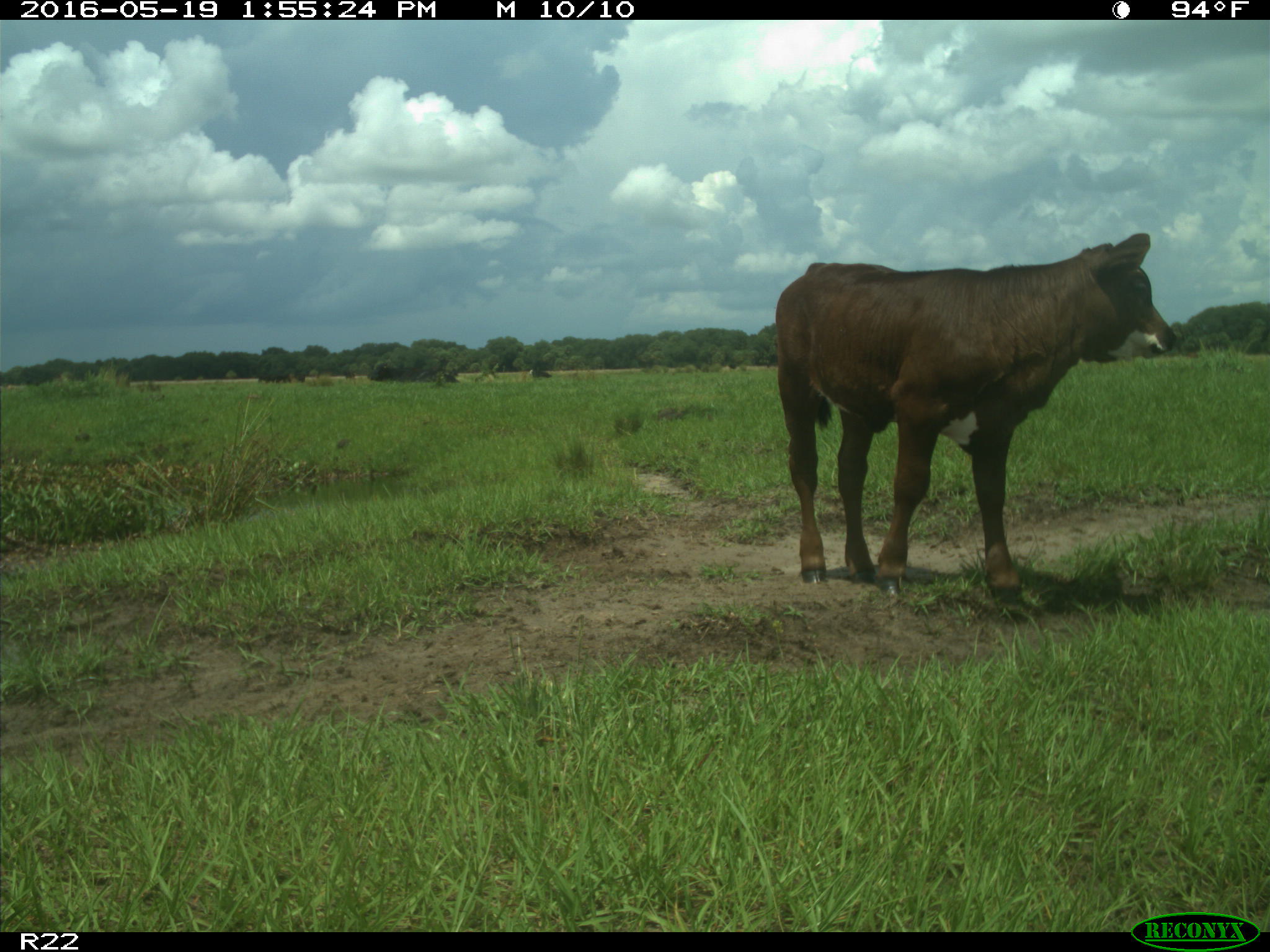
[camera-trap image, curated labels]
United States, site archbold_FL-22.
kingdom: Animalia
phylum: Chordata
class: Mammalia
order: Artiodactyla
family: Bovidae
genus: Bos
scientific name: Bos taurus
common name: domestic cow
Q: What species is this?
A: Bos taurus (domestic cow).